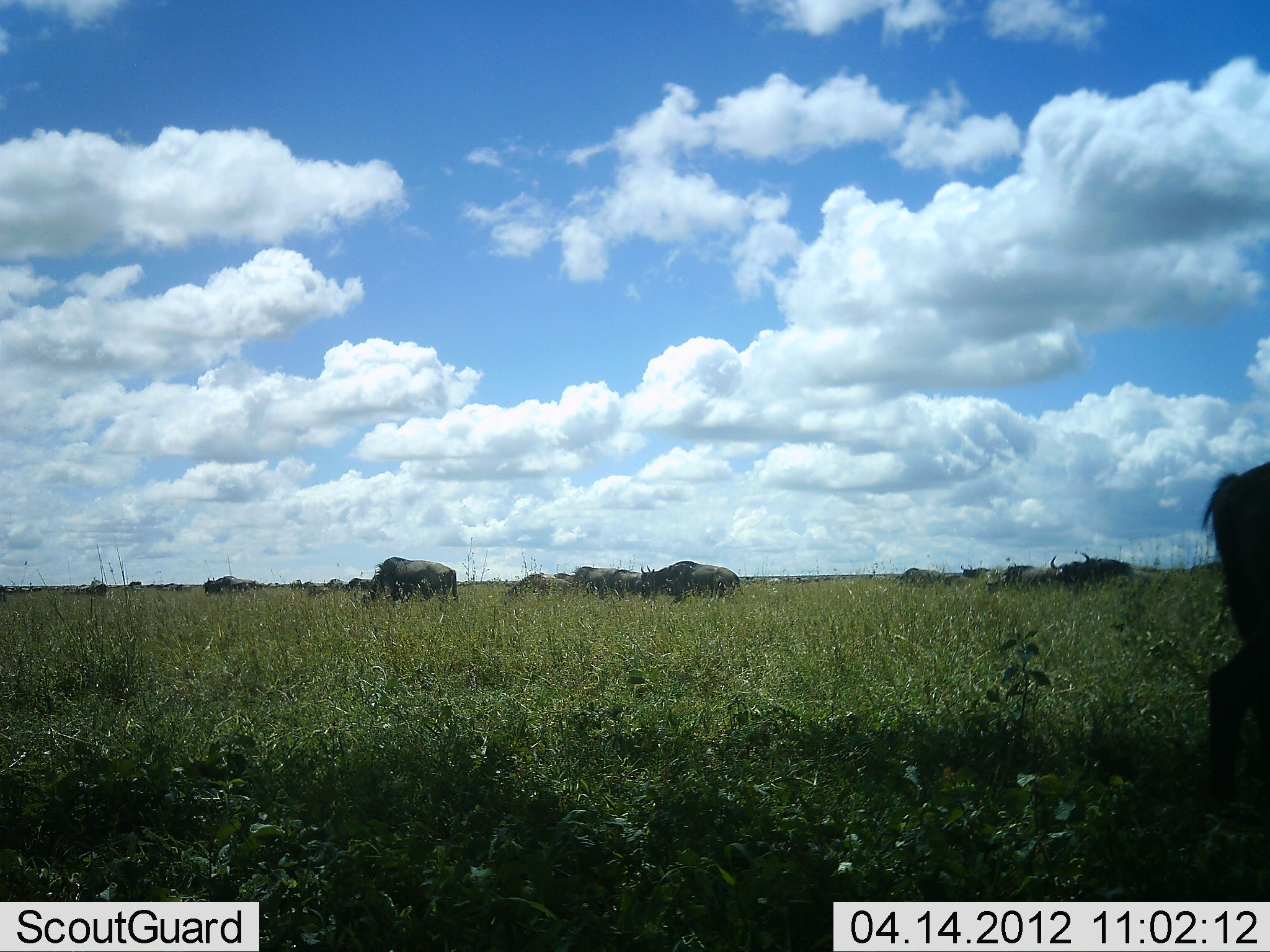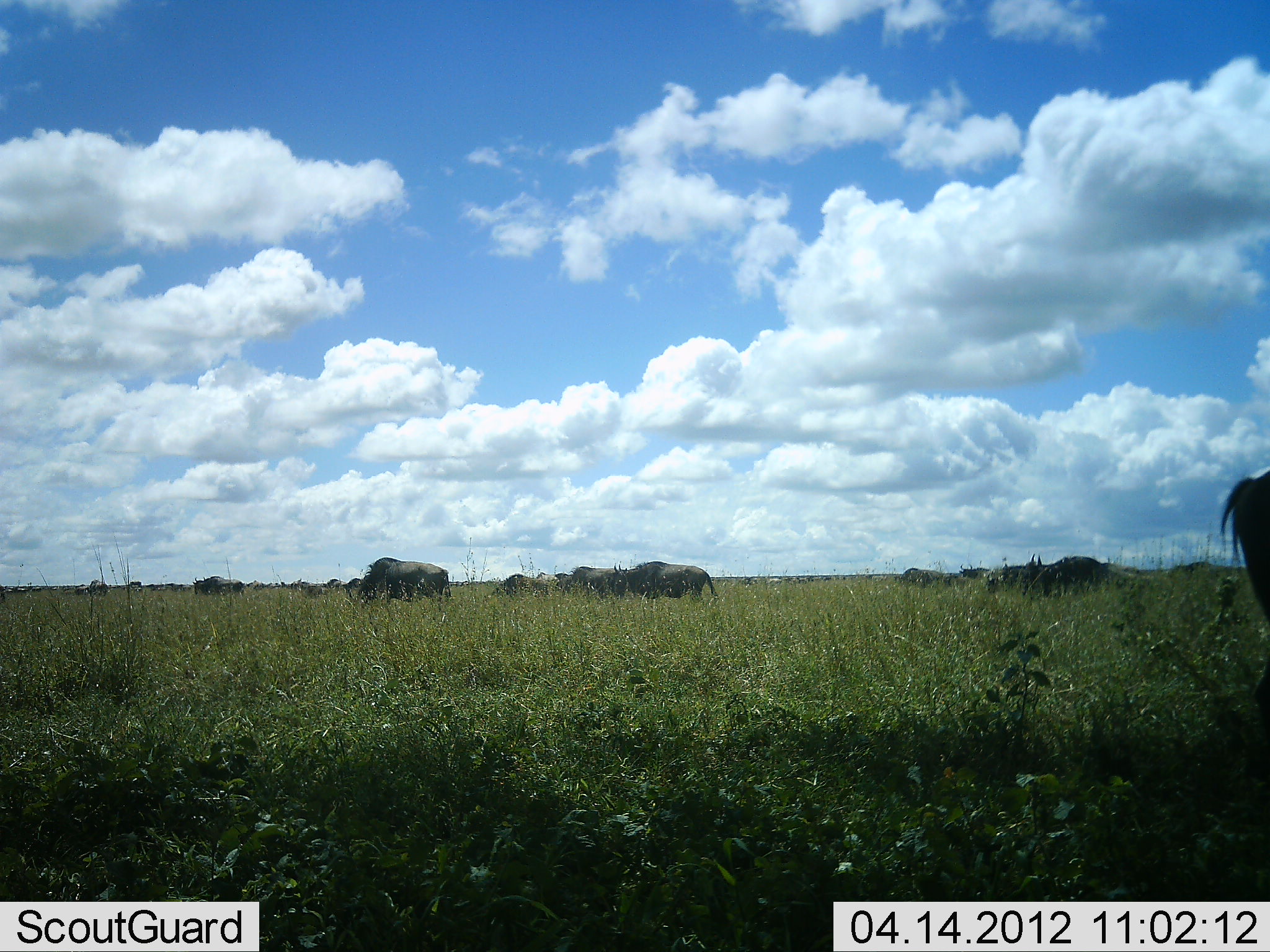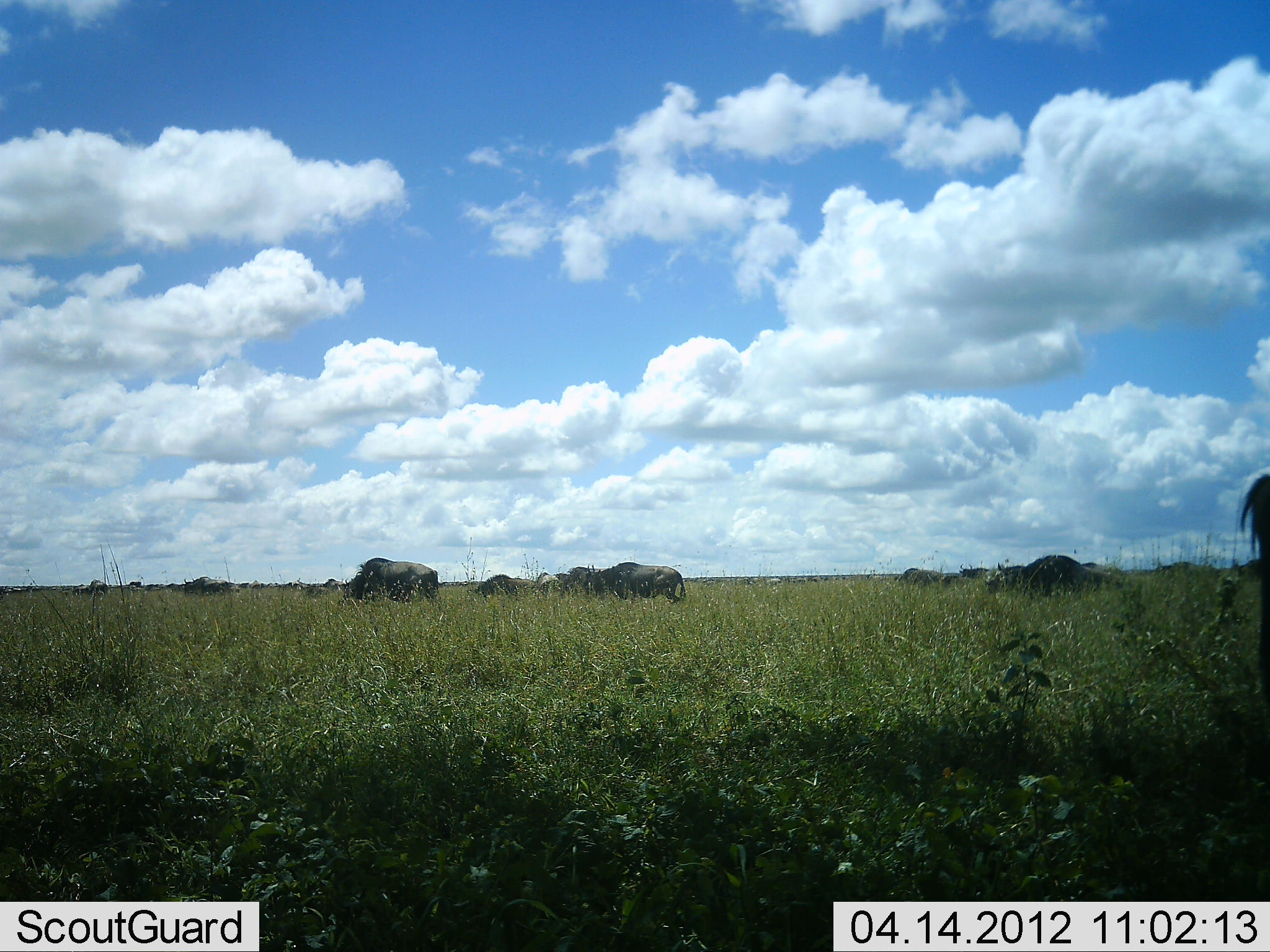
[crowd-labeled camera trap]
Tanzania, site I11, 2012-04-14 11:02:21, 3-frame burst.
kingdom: Animalia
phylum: Chordata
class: Mammalia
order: Artiodactyla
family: Bovidae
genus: Connochaetes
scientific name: Connochaetes taurinus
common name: blue wildebeest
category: wildebeest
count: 11-50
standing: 18%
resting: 0%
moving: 64%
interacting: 0%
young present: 0%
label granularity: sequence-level